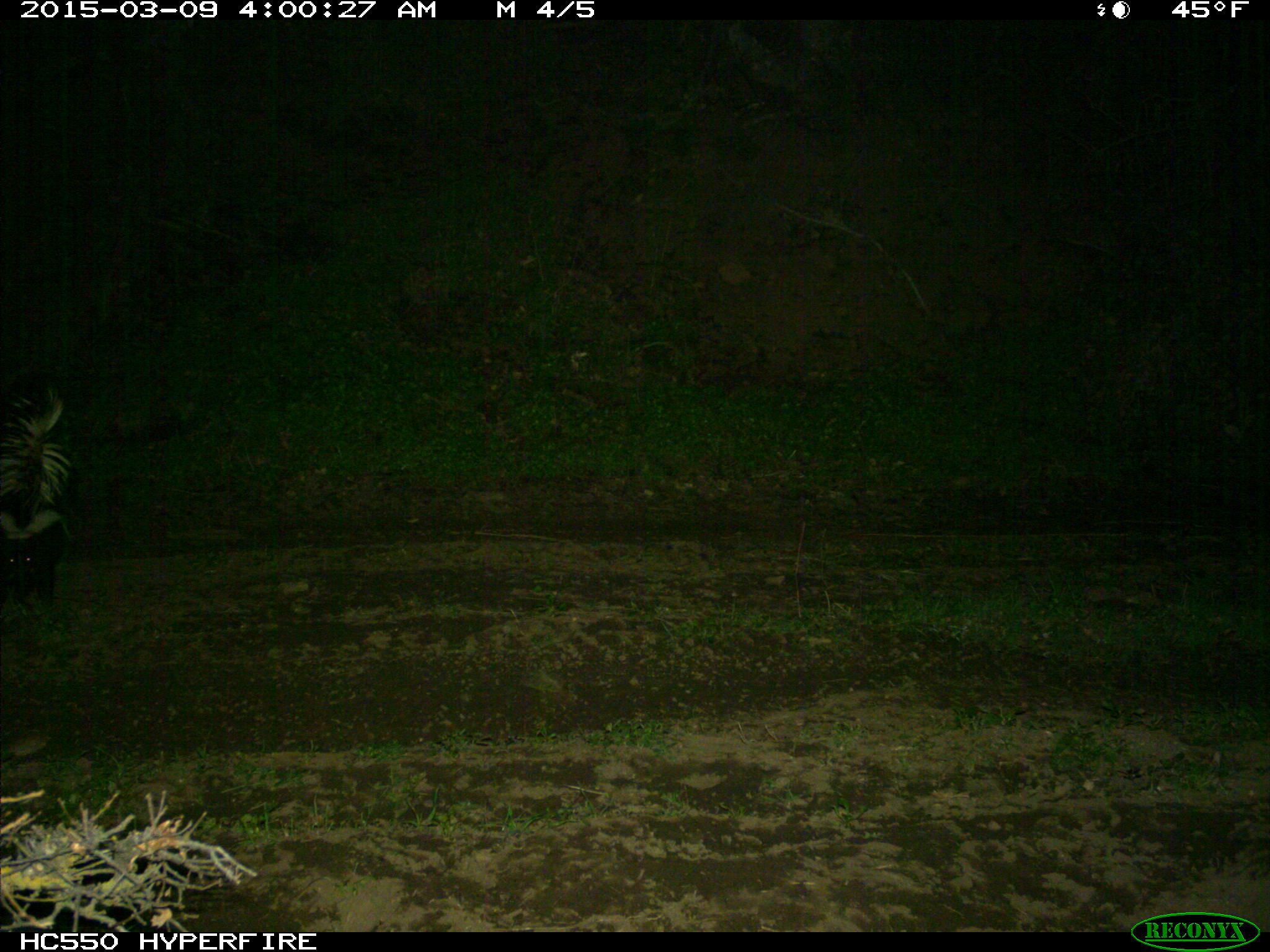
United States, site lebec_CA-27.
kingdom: Animalia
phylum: Chordata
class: Mammalia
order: Carnivora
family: Mephitidae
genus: Mephitis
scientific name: Mephitis mephitis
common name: striped skunk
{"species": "Mephitis mephitis (striped skunk)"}